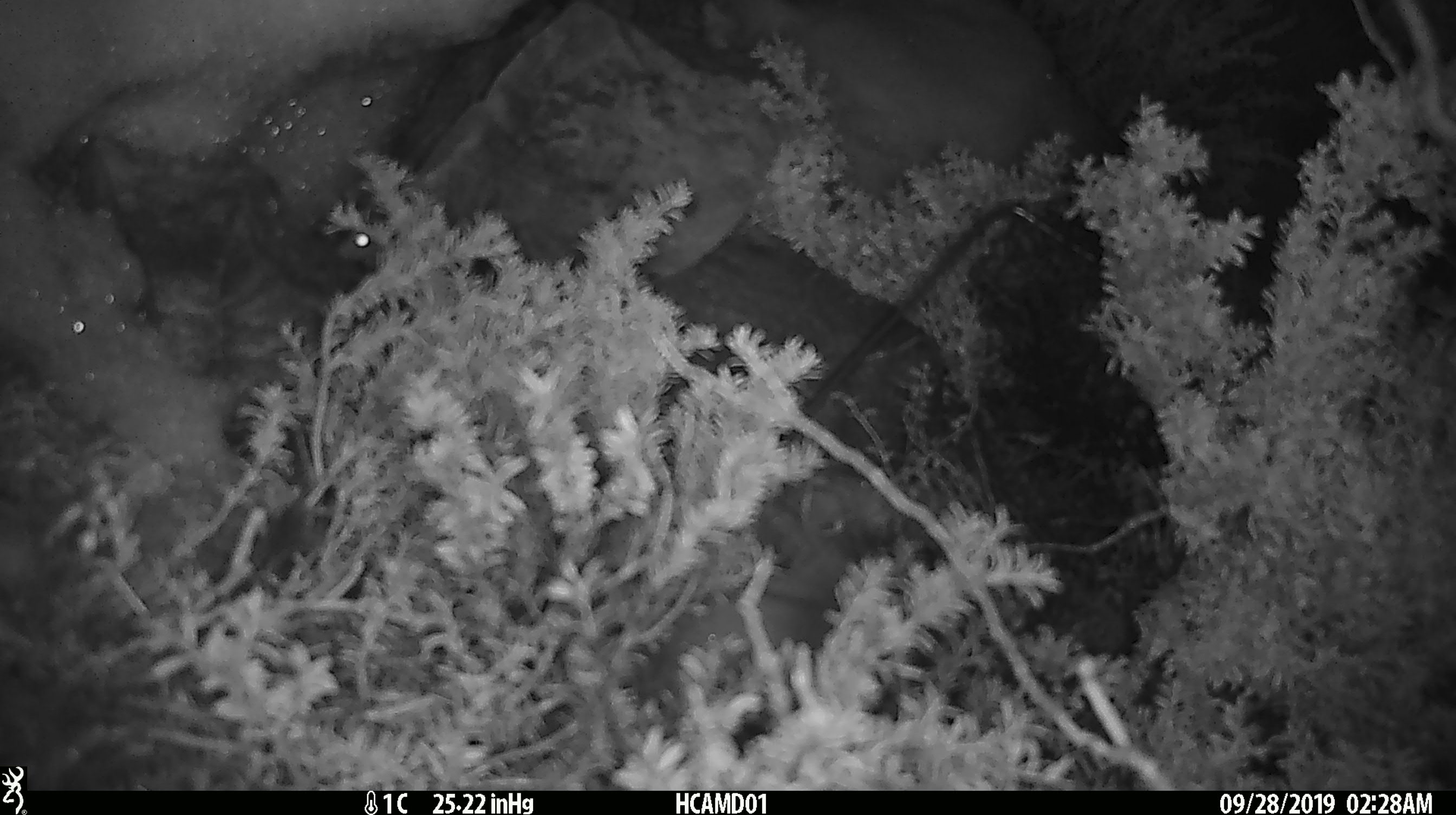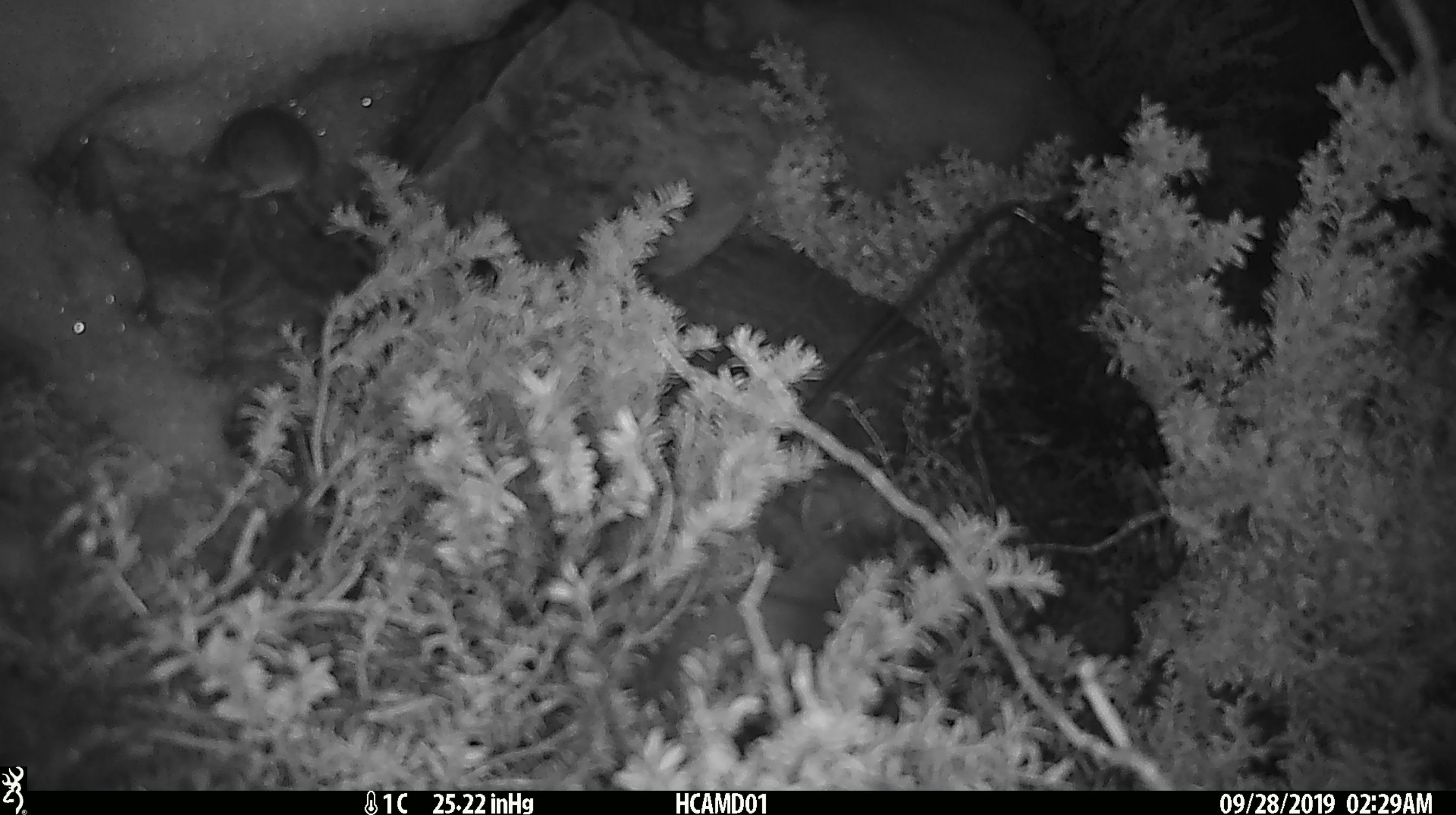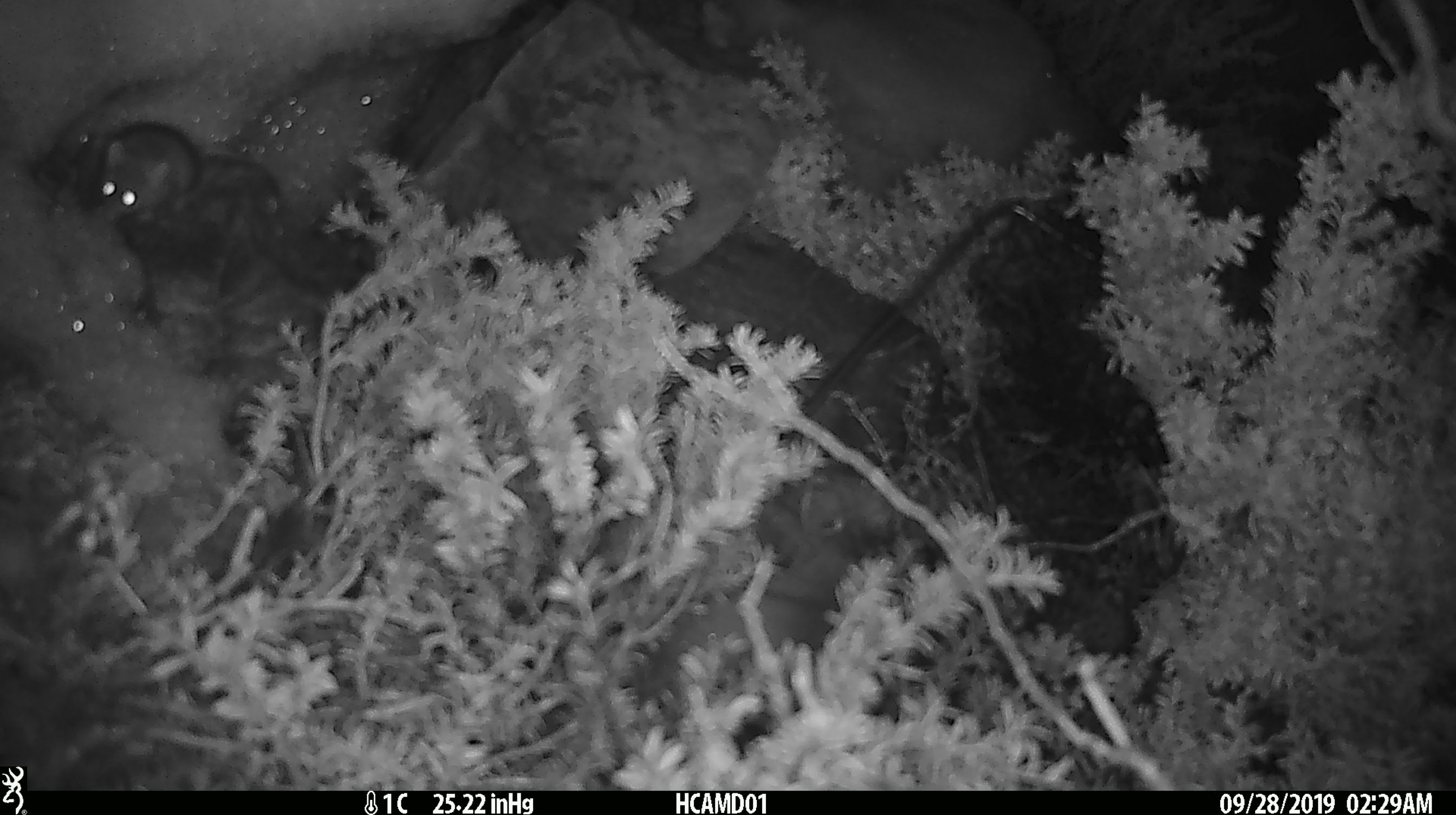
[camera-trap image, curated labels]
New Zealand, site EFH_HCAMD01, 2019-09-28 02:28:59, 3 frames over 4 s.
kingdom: Animalia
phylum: Chordata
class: Mammalia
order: Rodentia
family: Muridae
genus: Mus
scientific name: Mus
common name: mouse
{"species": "mouse (Mus)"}